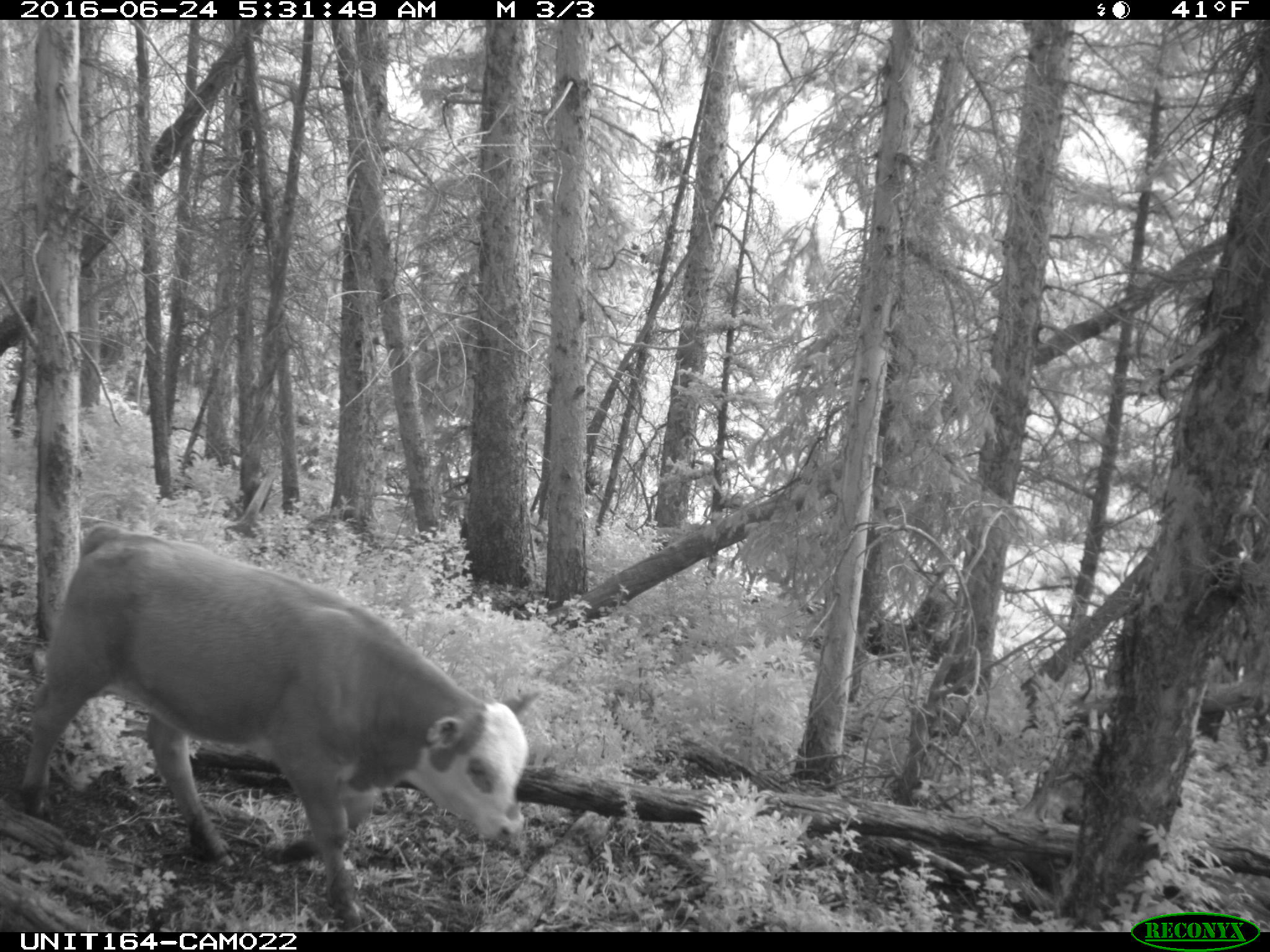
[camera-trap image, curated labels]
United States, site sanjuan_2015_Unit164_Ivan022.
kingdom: Animalia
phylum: Chordata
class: Mammalia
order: Artiodactyla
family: Bovidae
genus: Bos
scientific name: Bos taurus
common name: domestic cow